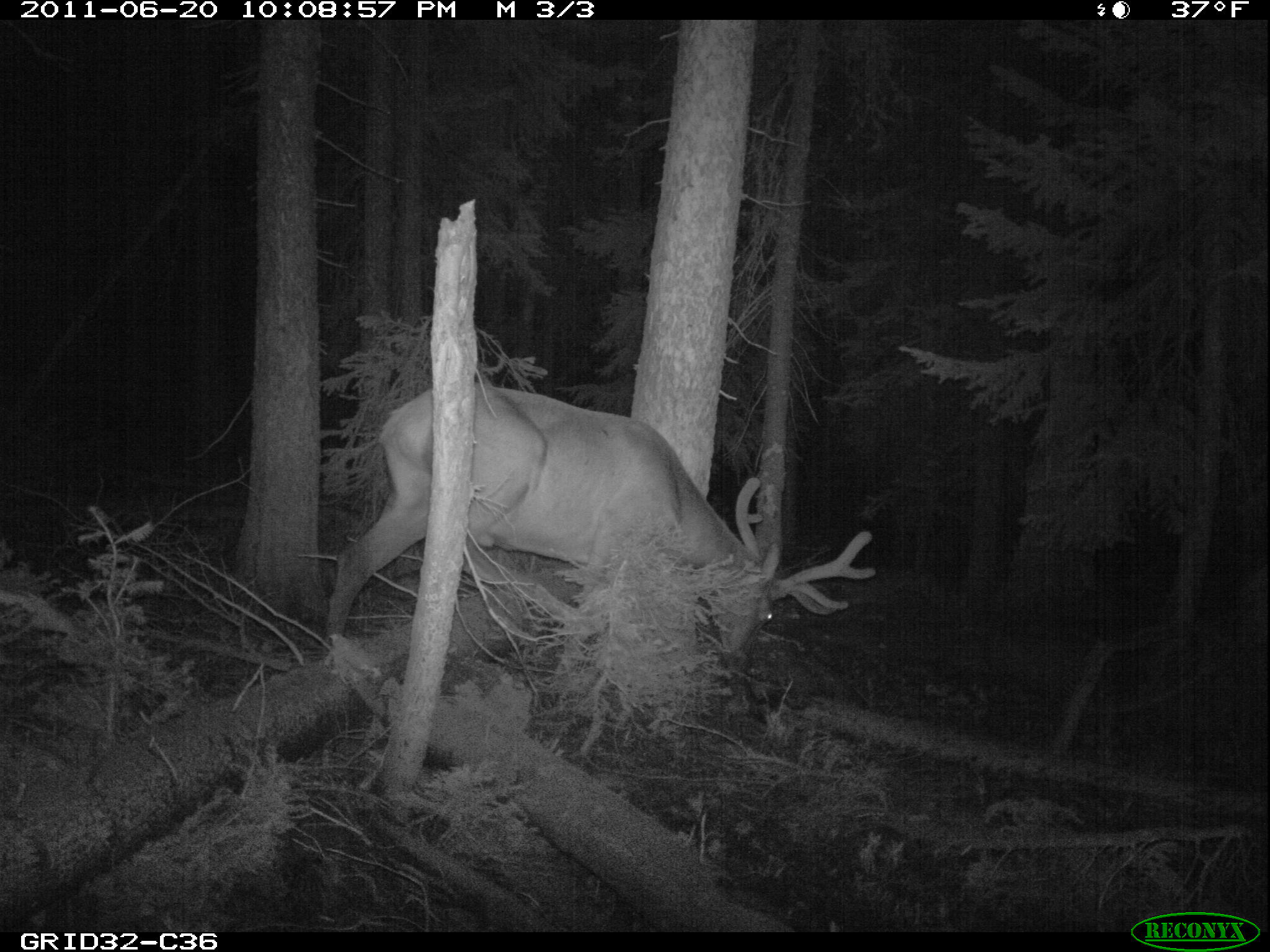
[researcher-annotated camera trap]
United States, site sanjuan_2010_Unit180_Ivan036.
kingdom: Animalia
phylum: Chordata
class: Mammalia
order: Artiodactyla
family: Cervidae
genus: Cervus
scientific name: Cervus elaphus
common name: red deer